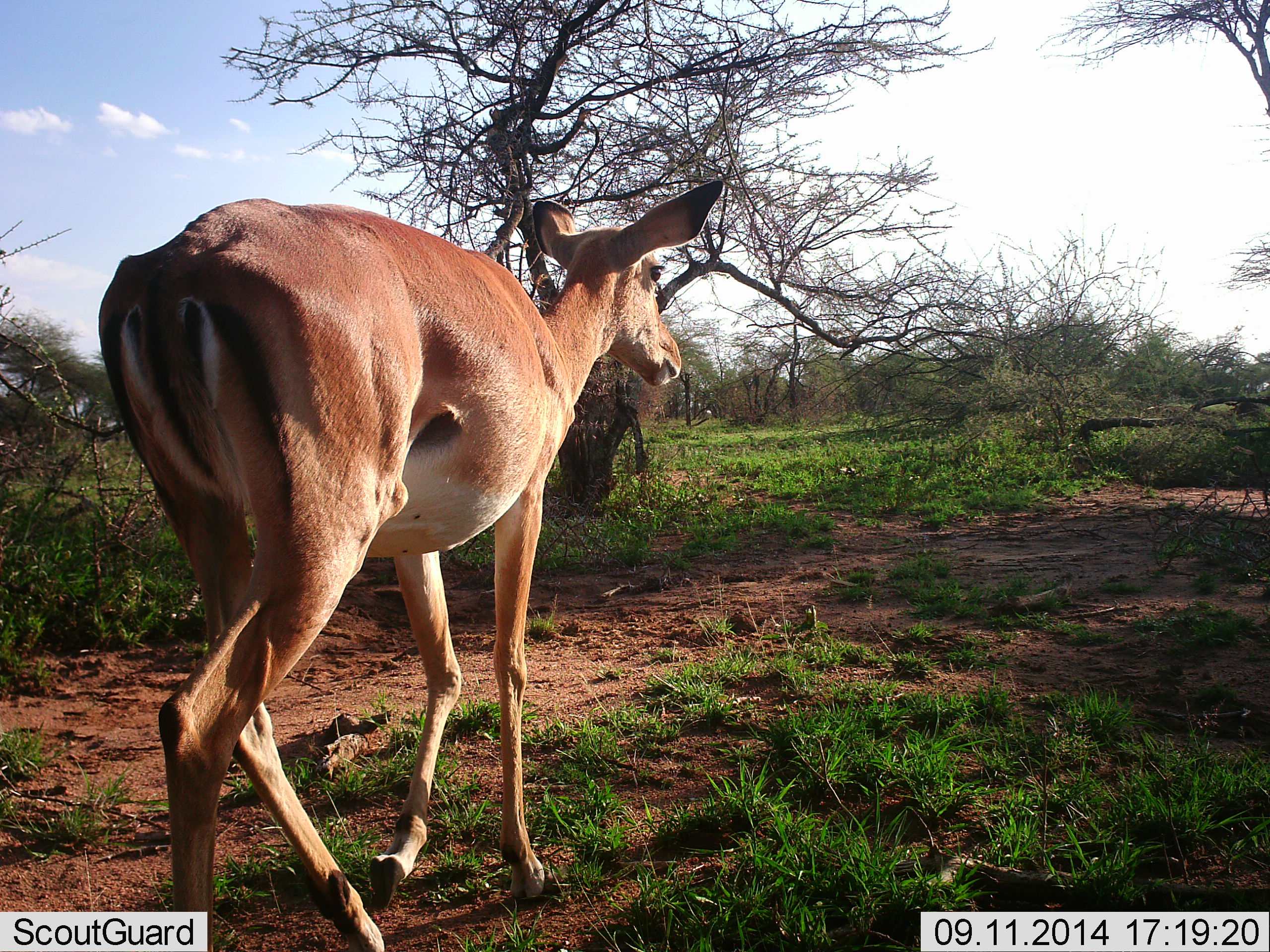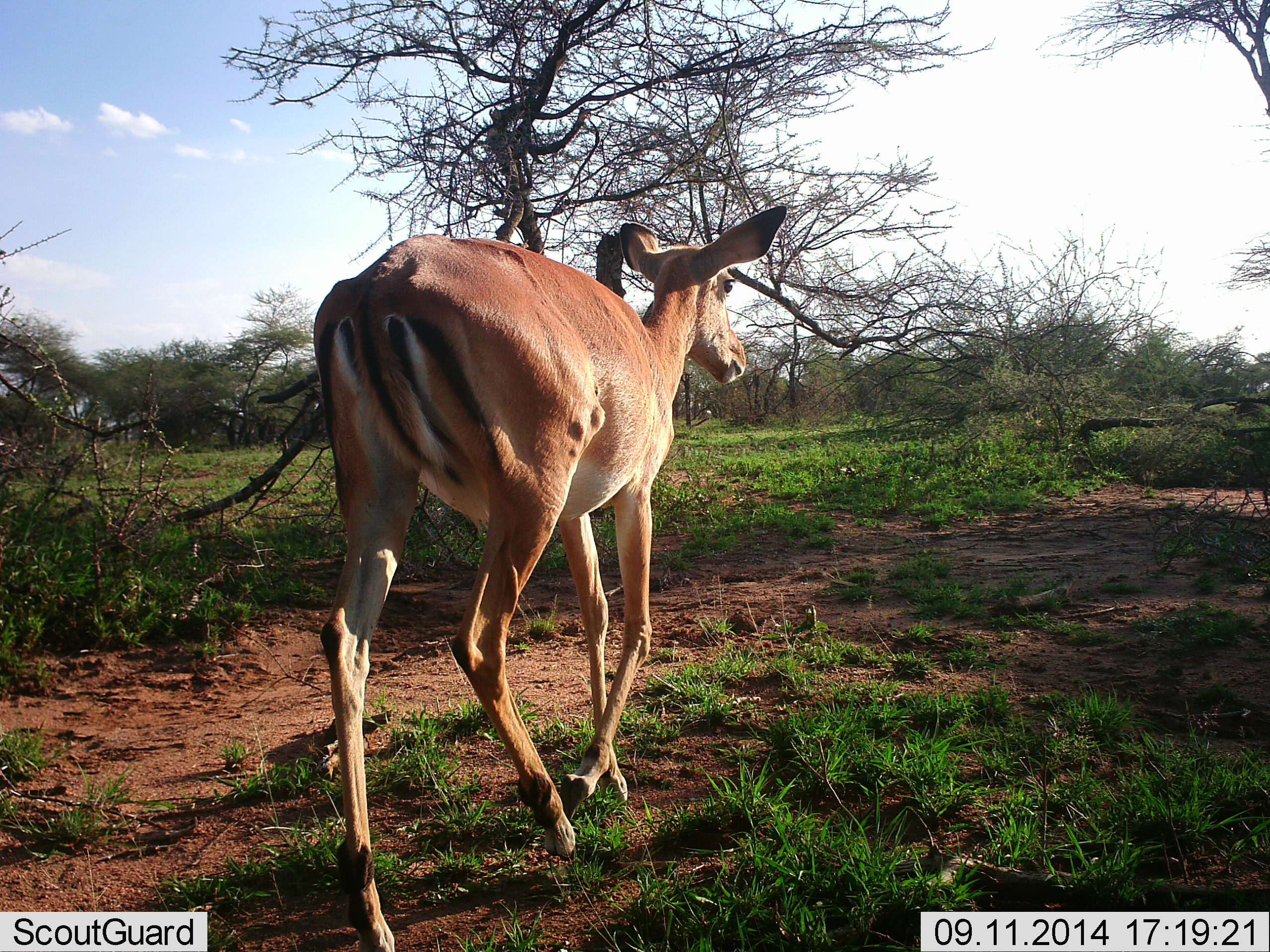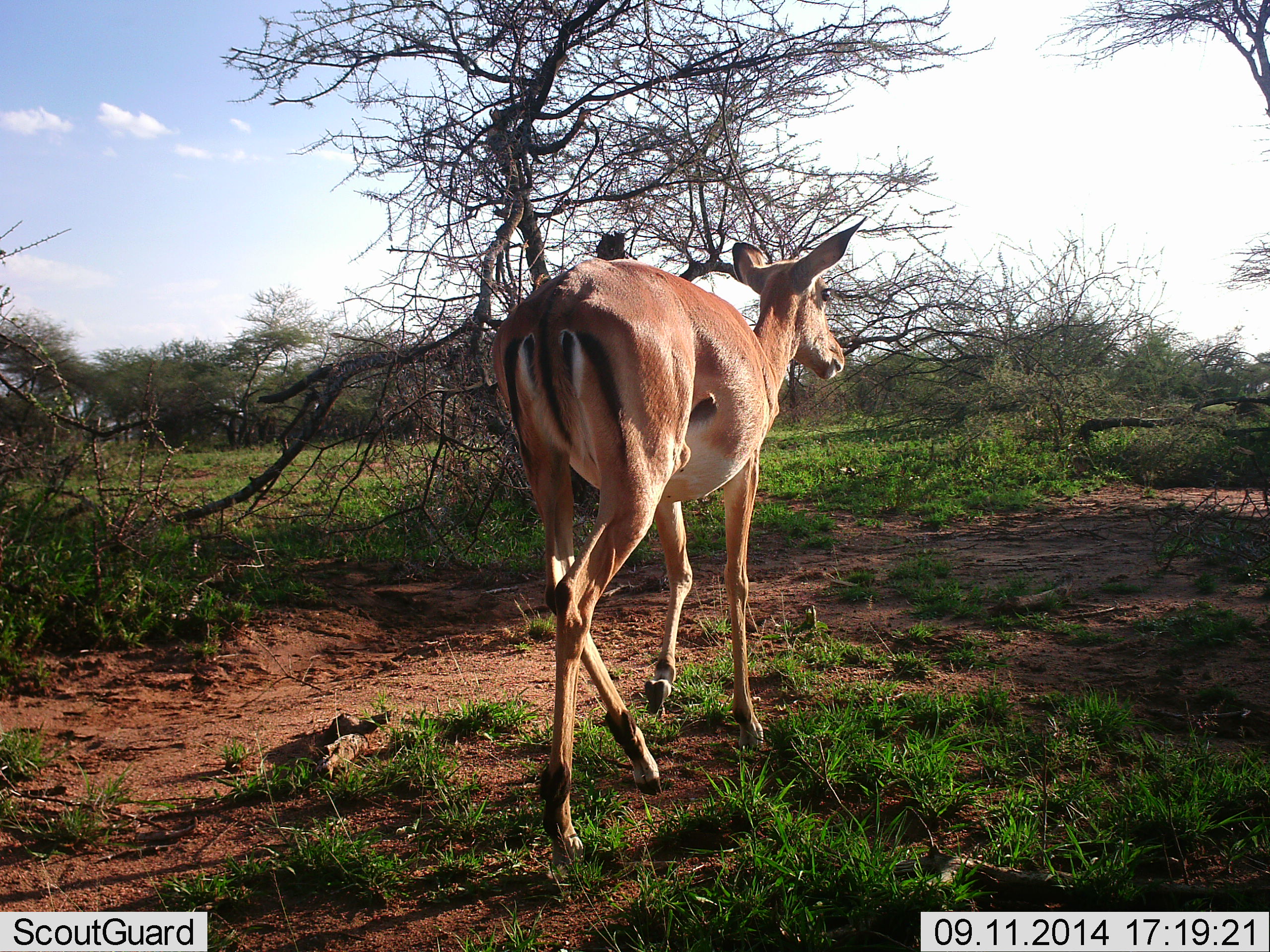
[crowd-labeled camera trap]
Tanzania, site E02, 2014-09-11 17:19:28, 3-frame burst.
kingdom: Animalia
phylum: Chordata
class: Mammalia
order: Artiodactyla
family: Bovidae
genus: Aepyceros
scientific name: Aepyceros melampus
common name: impala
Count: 1.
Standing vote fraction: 0%.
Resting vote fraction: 0%.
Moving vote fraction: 100%.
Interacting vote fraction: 0%.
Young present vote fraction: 0%.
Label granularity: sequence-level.